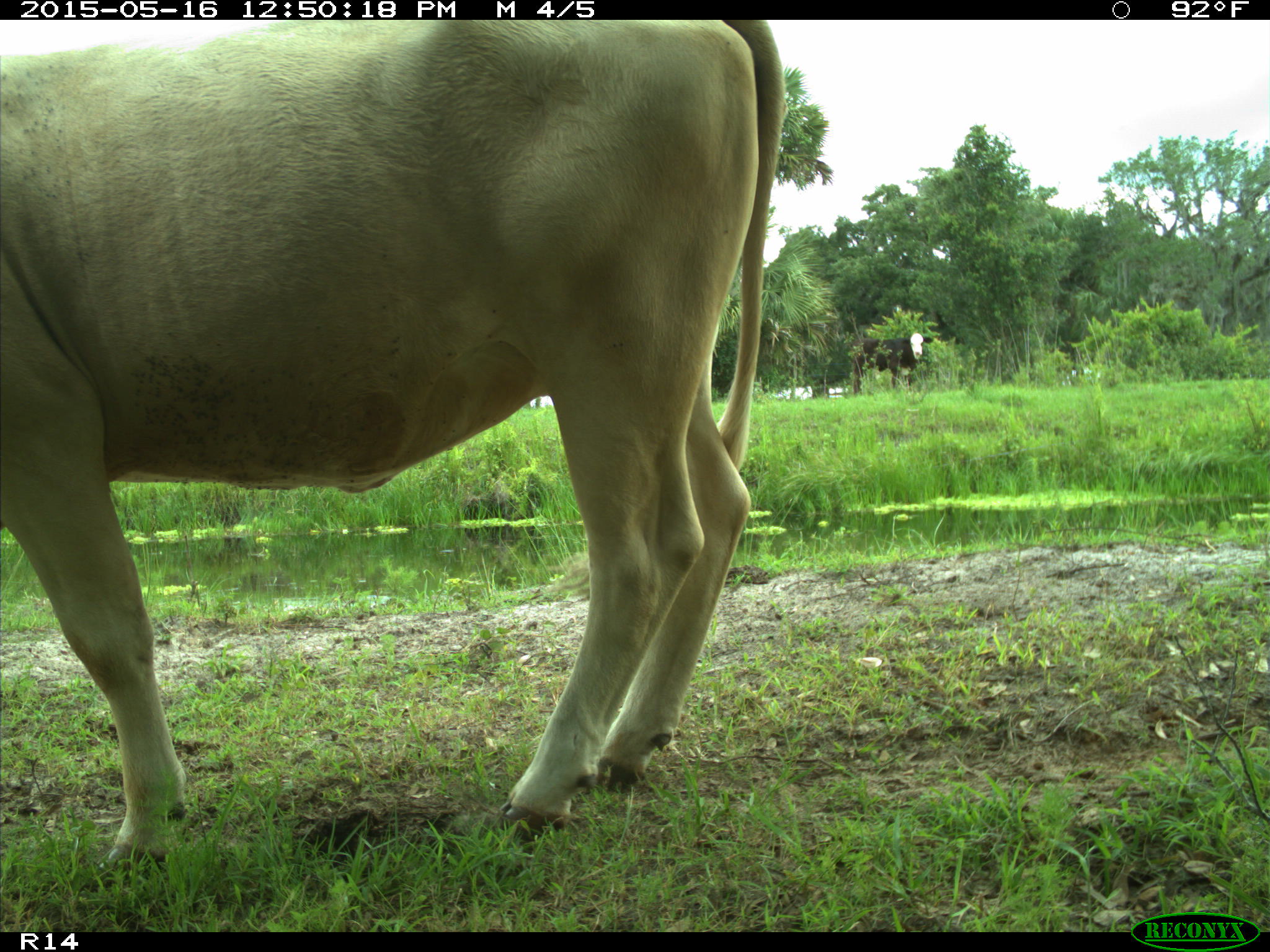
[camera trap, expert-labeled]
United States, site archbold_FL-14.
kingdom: Animalia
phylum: Chordata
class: Mammalia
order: Artiodactyla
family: Bovidae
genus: Bos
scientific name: Bos taurus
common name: domestic cow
Bos taurus (domestic cow).